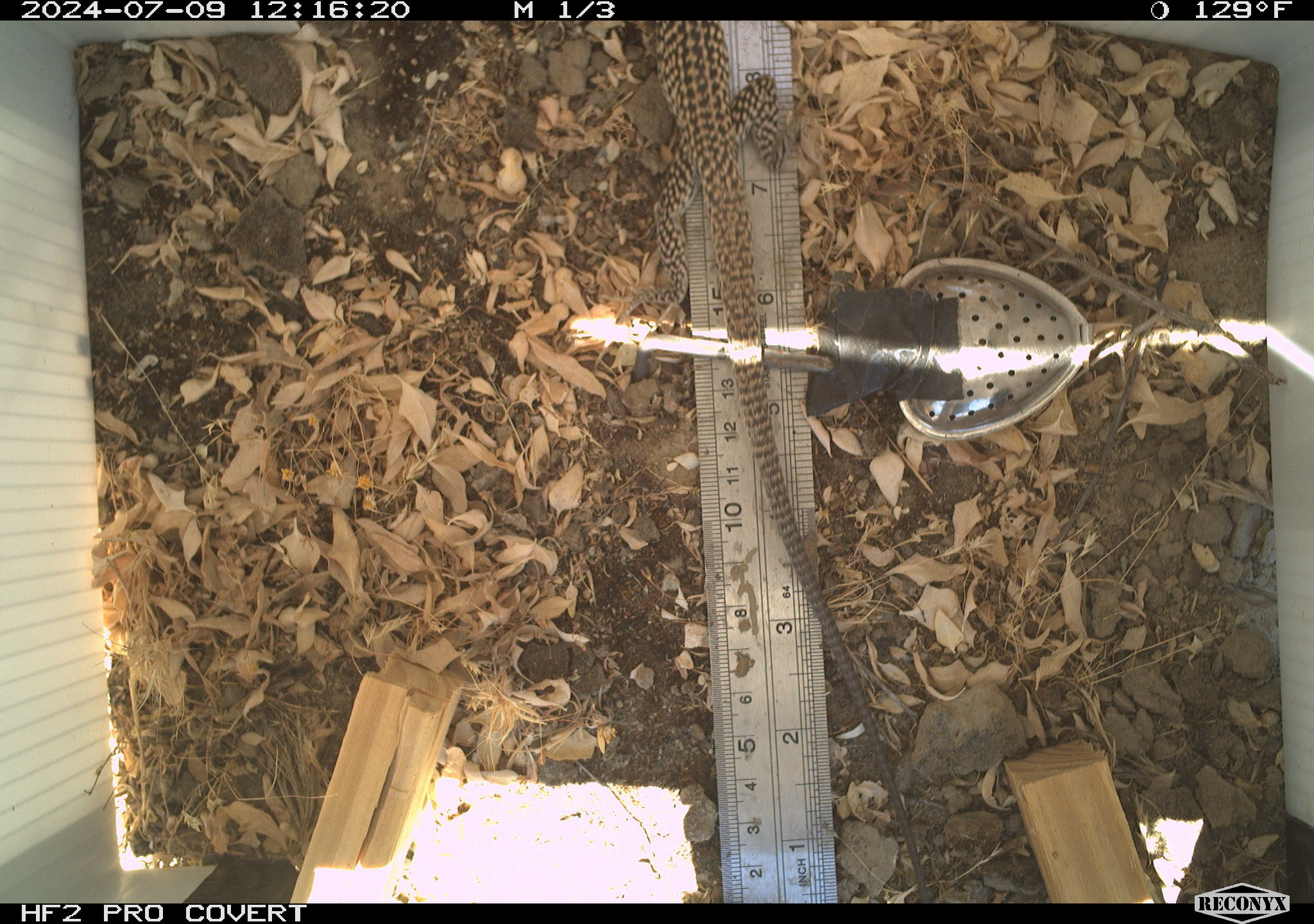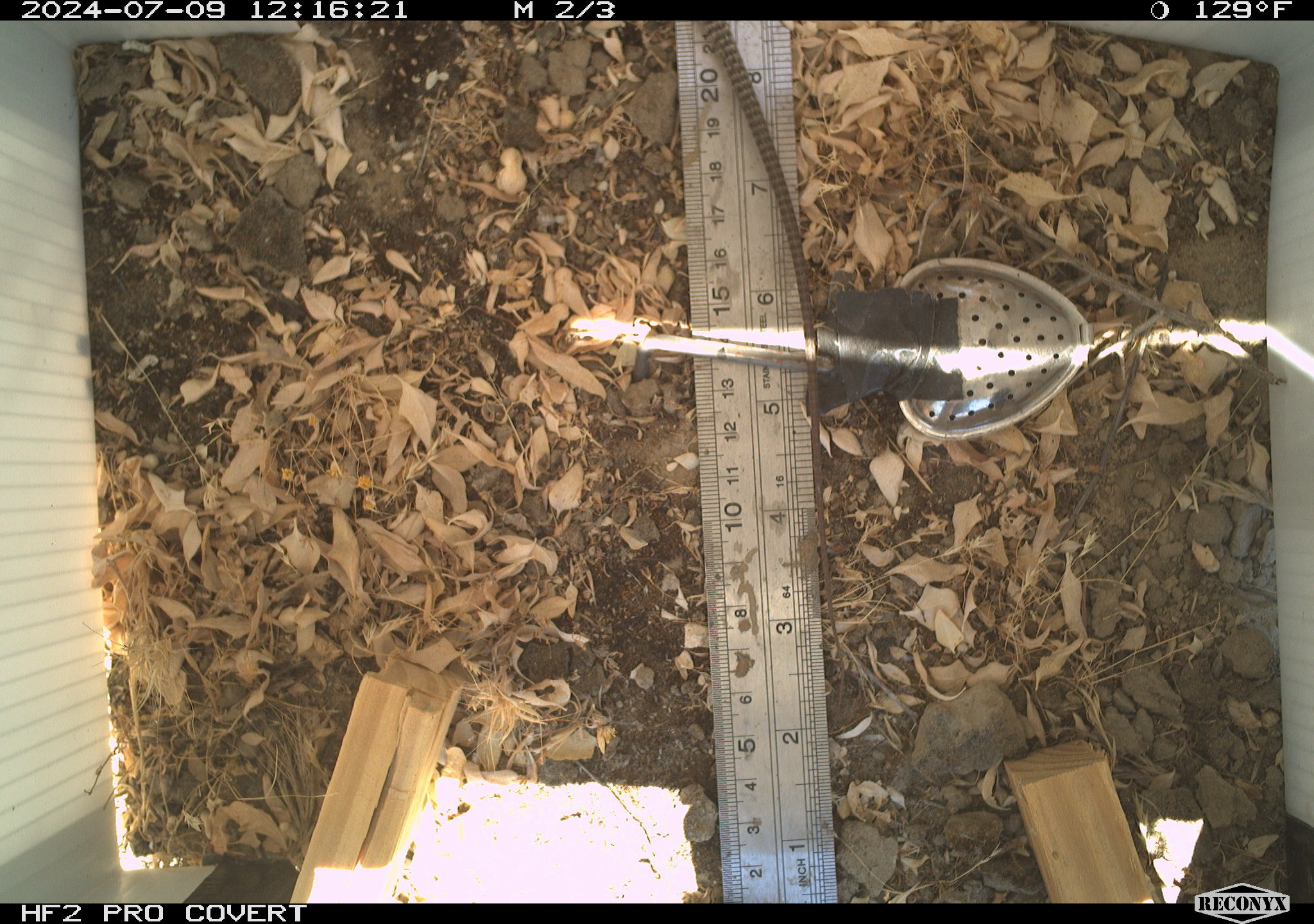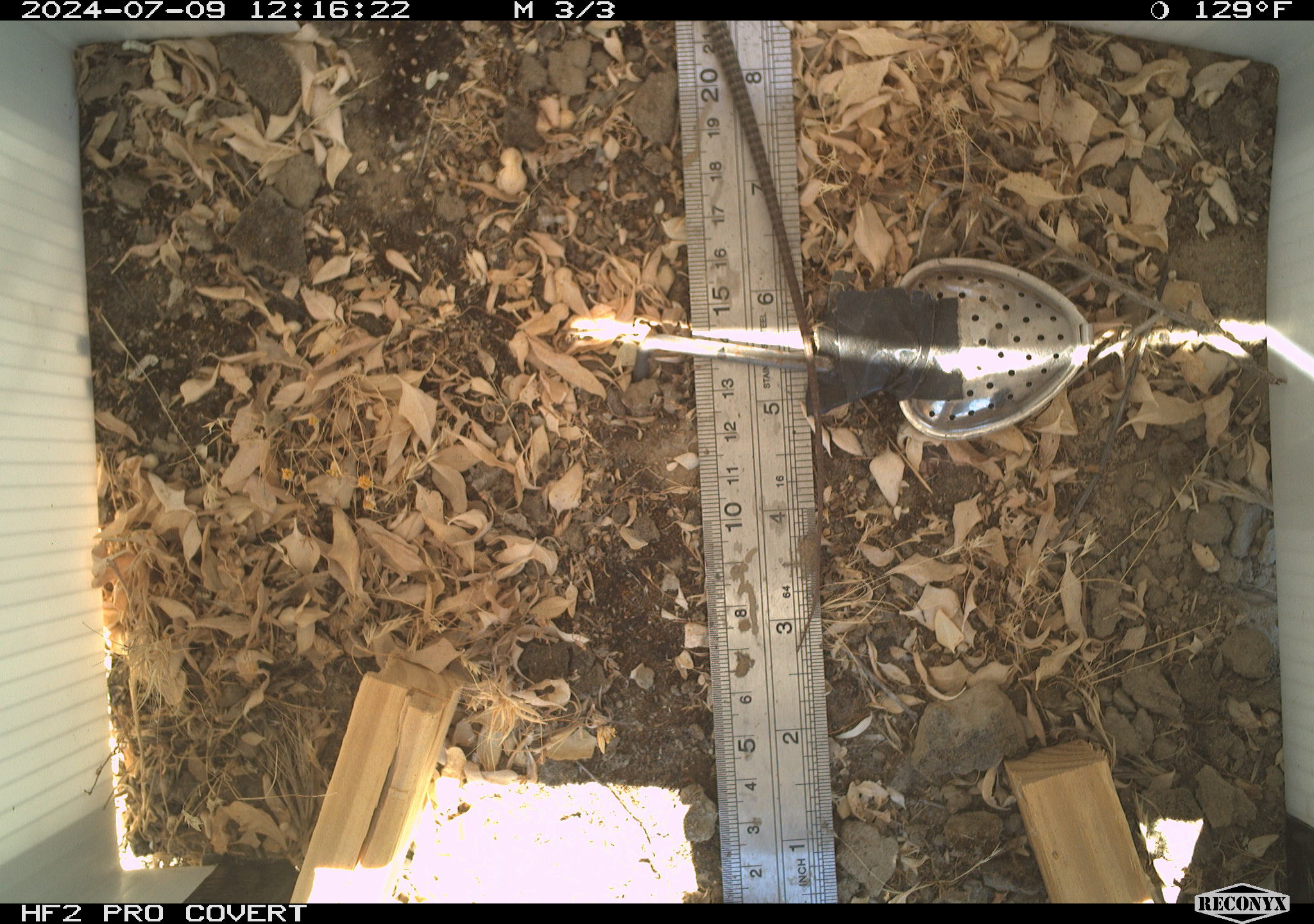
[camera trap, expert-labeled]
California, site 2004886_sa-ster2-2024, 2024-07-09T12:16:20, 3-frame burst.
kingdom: Animalia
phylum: Chordata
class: Reptilia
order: Squamata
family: Teiidae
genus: Aspidoscelis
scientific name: Aspidoscelis tigris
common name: western whiptail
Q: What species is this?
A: Western whiptail (Aspidoscelis tigris).